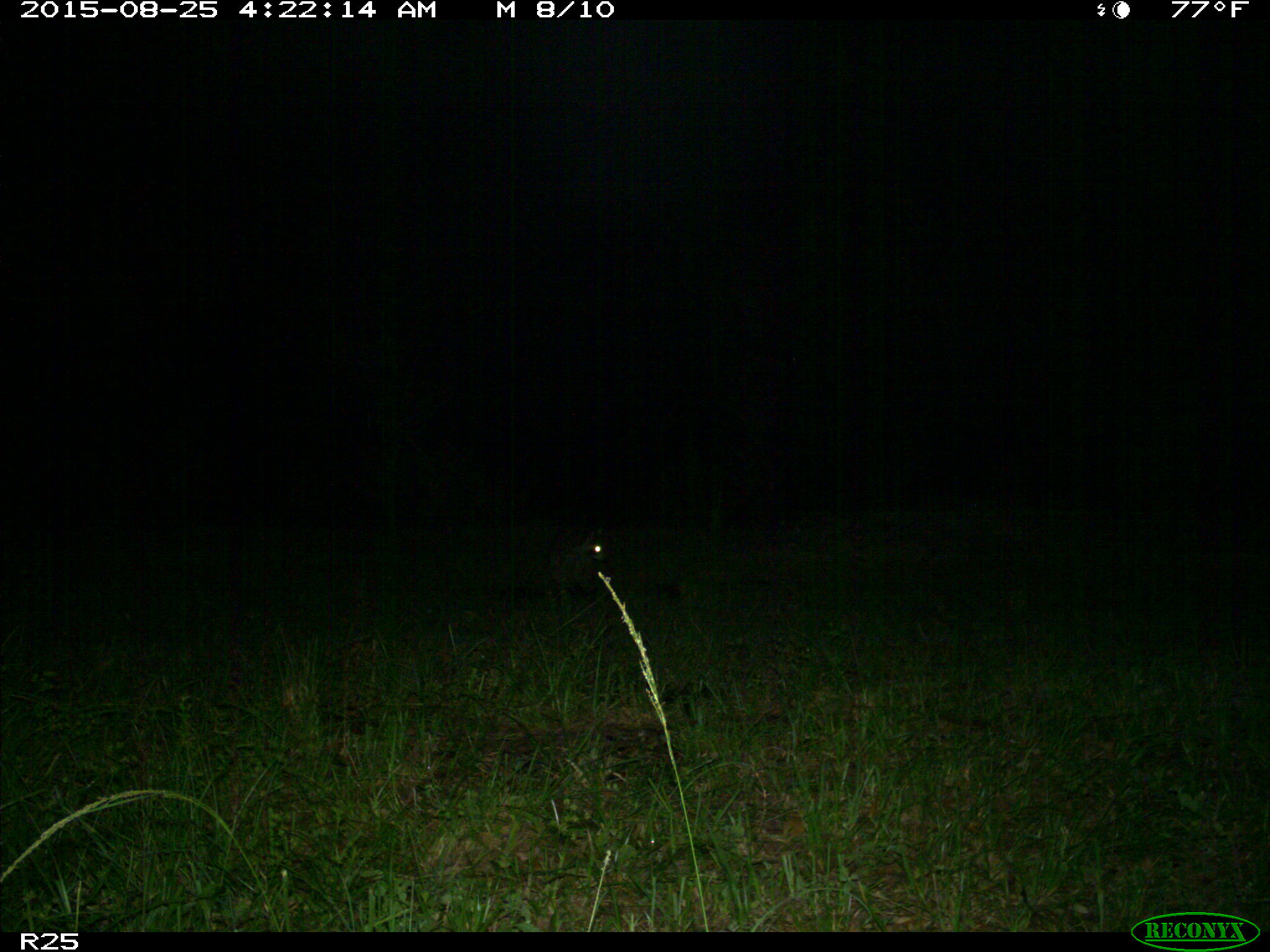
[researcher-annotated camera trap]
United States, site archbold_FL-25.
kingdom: Animalia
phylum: Chordata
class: Mammalia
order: Carnivora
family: Procyonidae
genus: Procyon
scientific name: Procyon lotor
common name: common raccoon